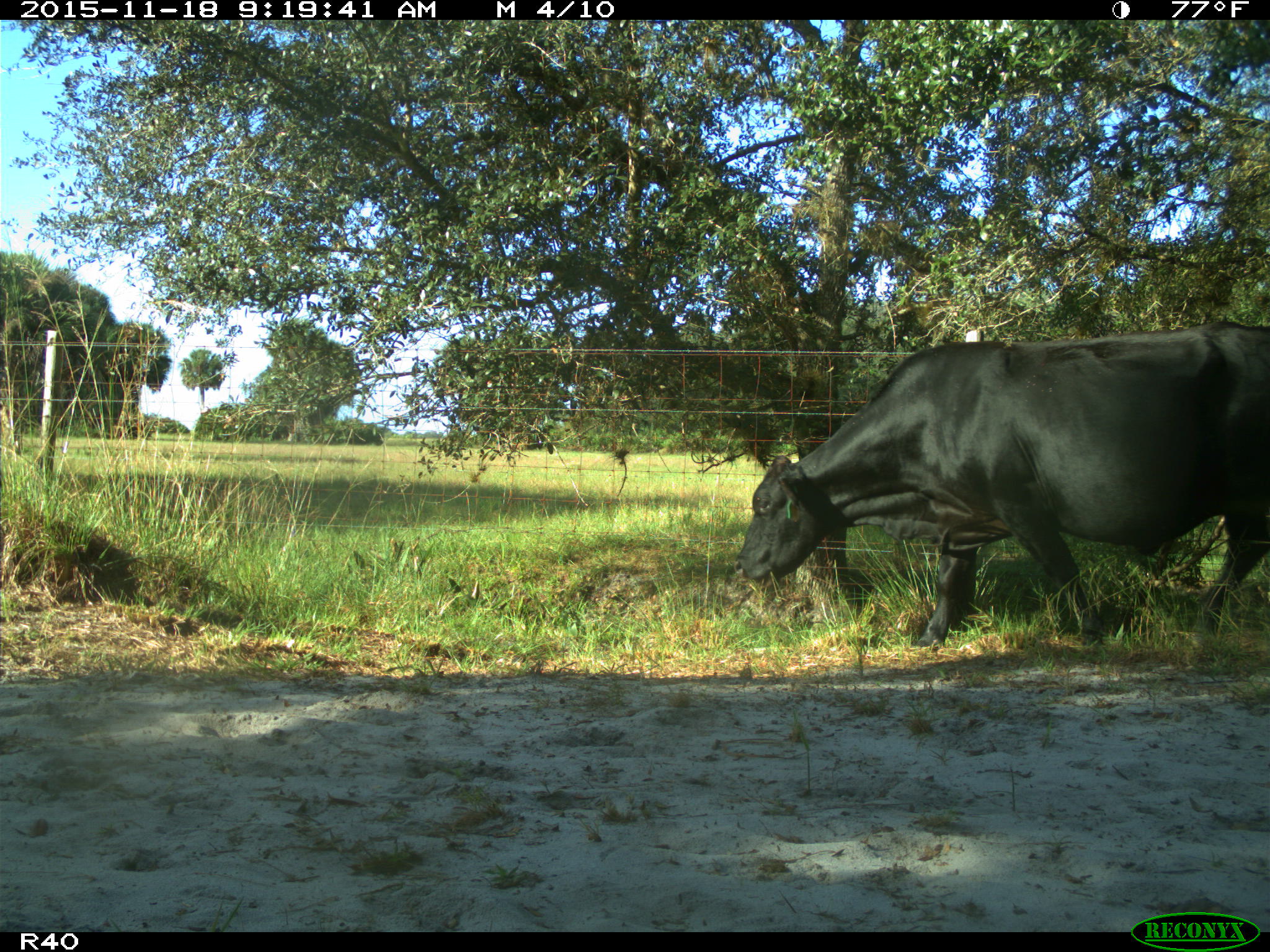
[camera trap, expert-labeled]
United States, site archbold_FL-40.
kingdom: Animalia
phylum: Chordata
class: Mammalia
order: Artiodactyla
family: Bovidae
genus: Bos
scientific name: Bos taurus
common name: domestic cow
Bos taurus (domestic cow).